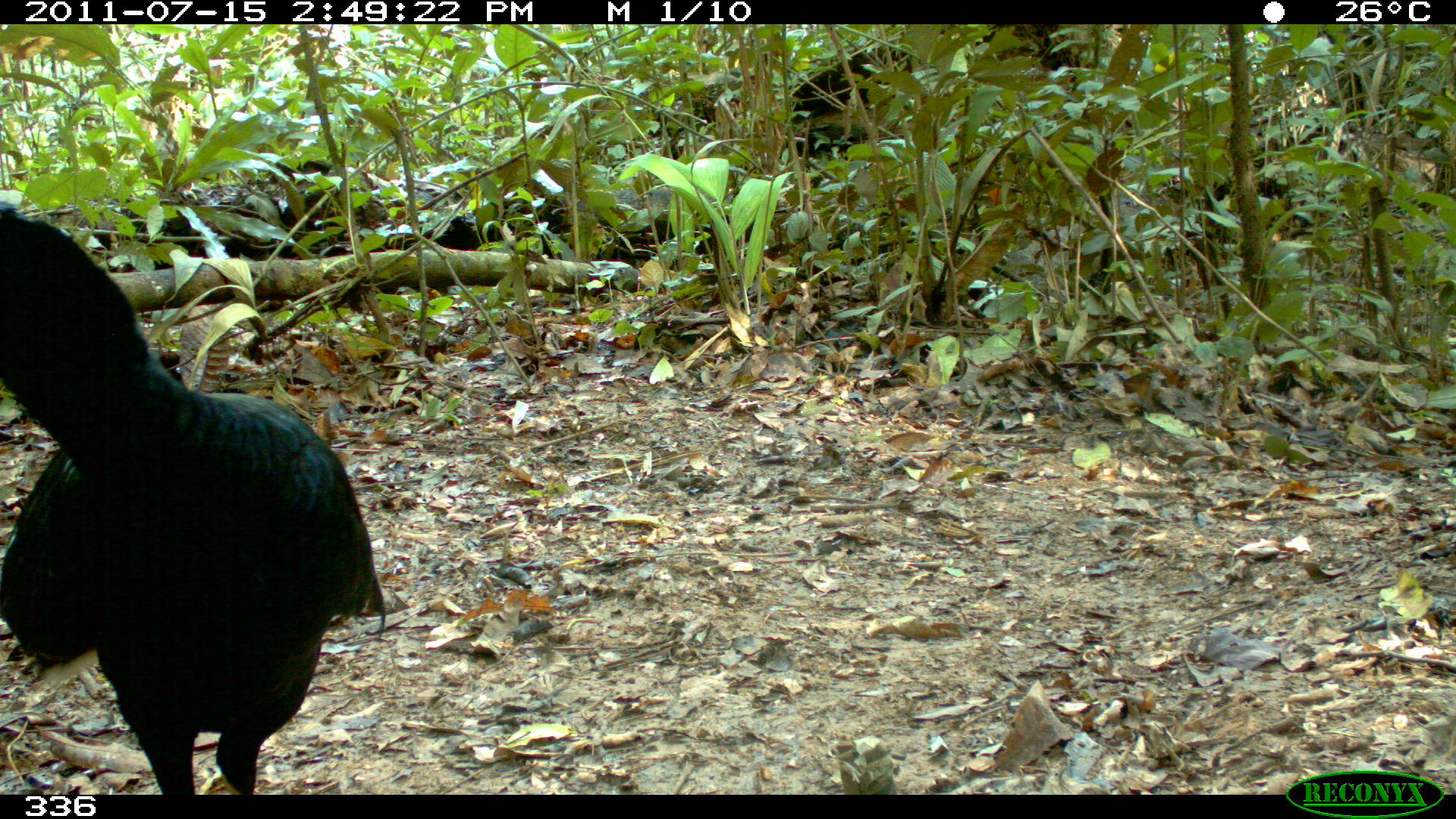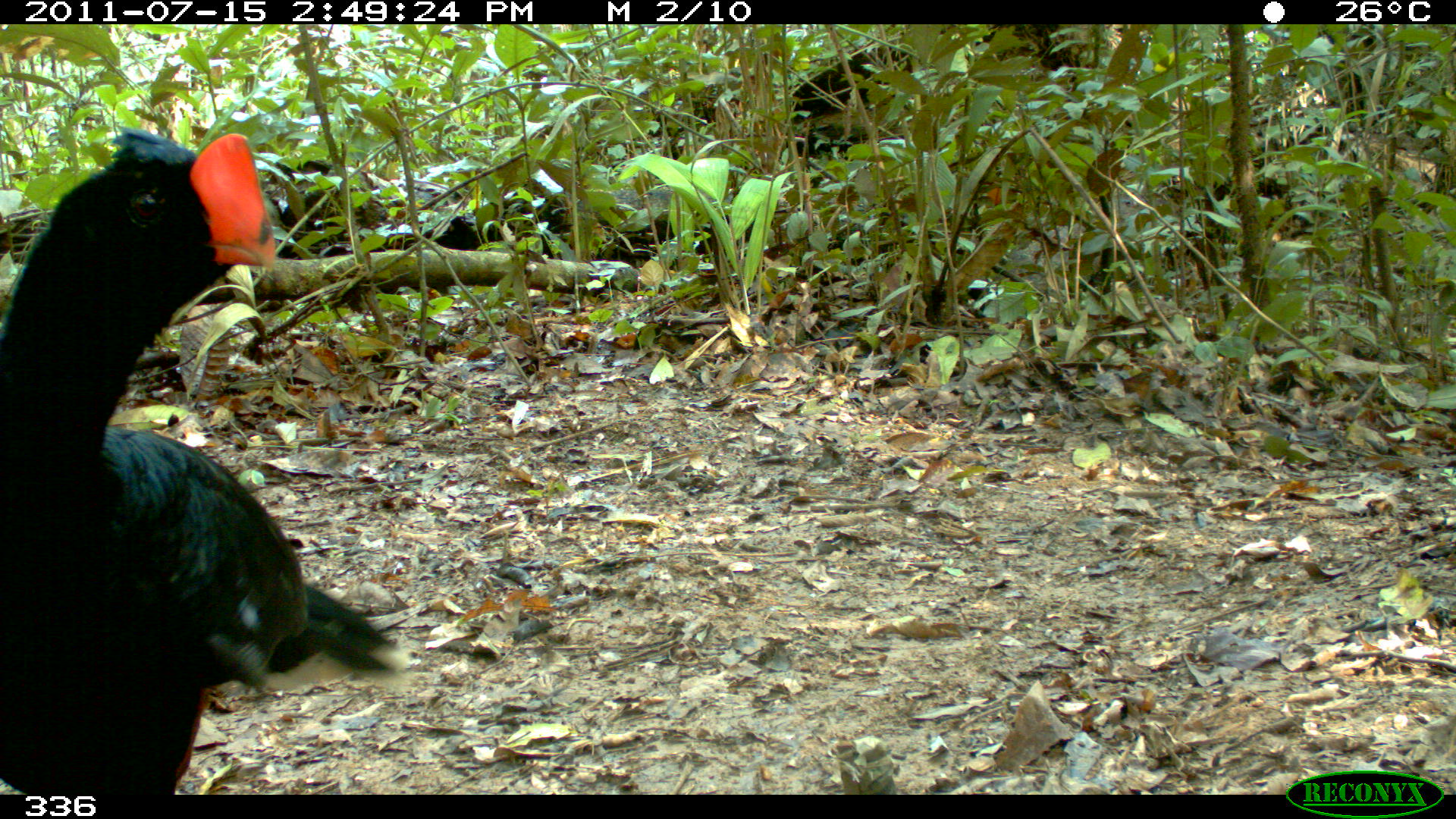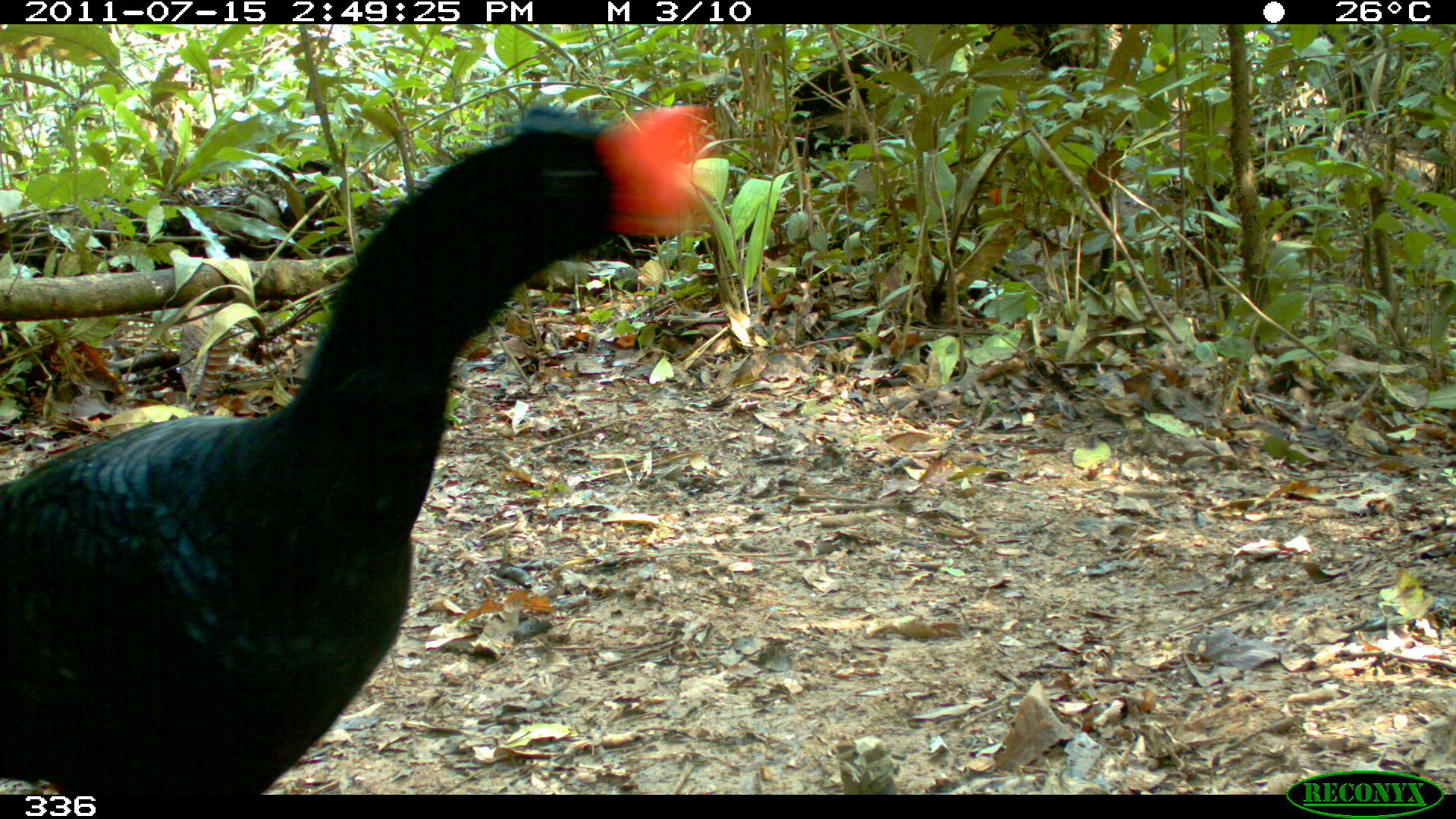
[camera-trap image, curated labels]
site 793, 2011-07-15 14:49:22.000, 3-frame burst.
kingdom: Animalia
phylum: Chordata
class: Aves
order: Galliformes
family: Cracidae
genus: Mitu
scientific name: Mitu tuberosum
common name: razor-billed curassow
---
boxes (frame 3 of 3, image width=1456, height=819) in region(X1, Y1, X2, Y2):
mitu tuberosum: region(0, 99, 721, 794)